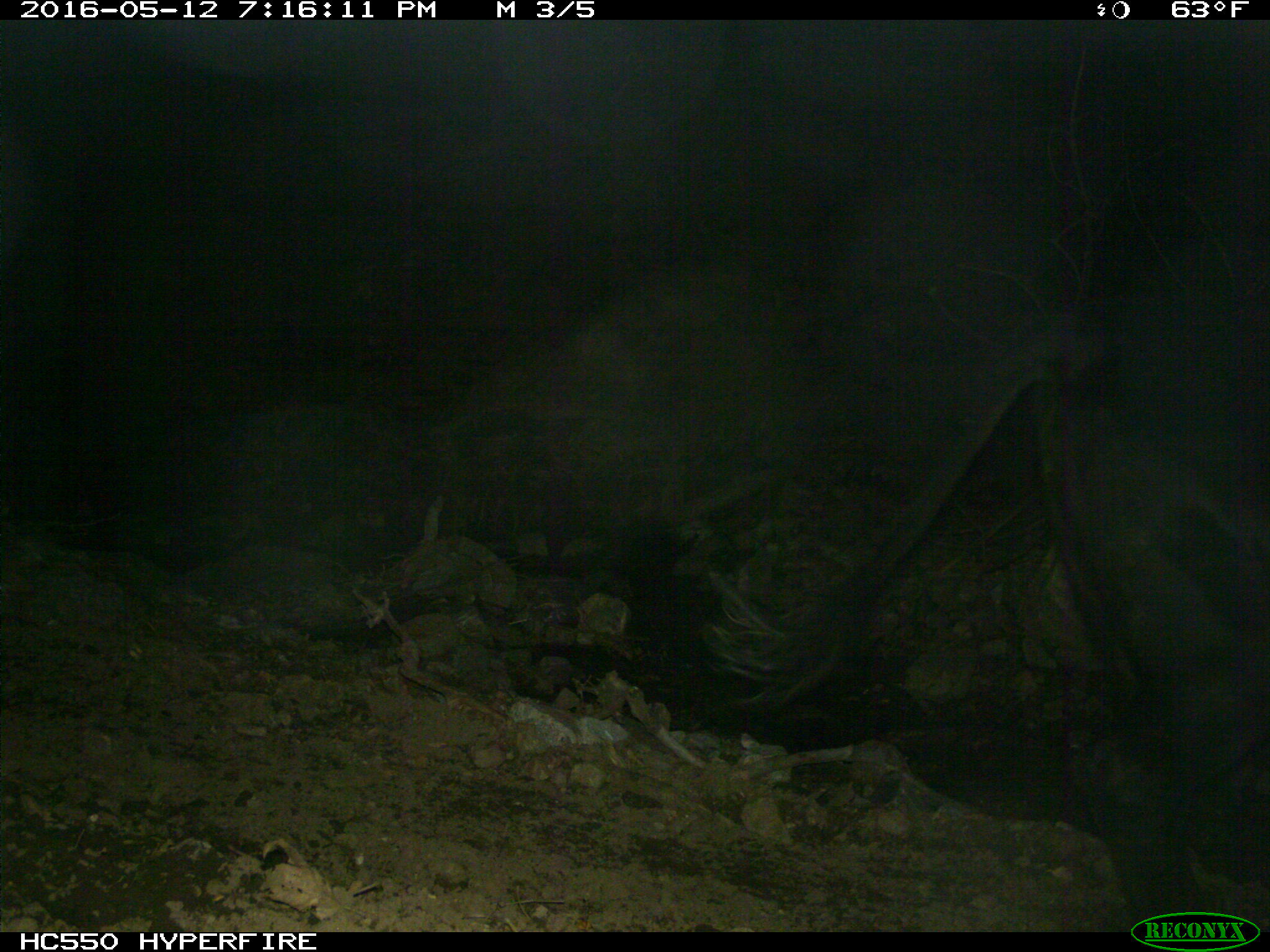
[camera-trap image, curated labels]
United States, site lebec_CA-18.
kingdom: Animalia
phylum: Chordata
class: Mammalia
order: Artiodactyla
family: Bovidae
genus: Bos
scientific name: Bos taurus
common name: domestic cow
Bos taurus (domestic cow).